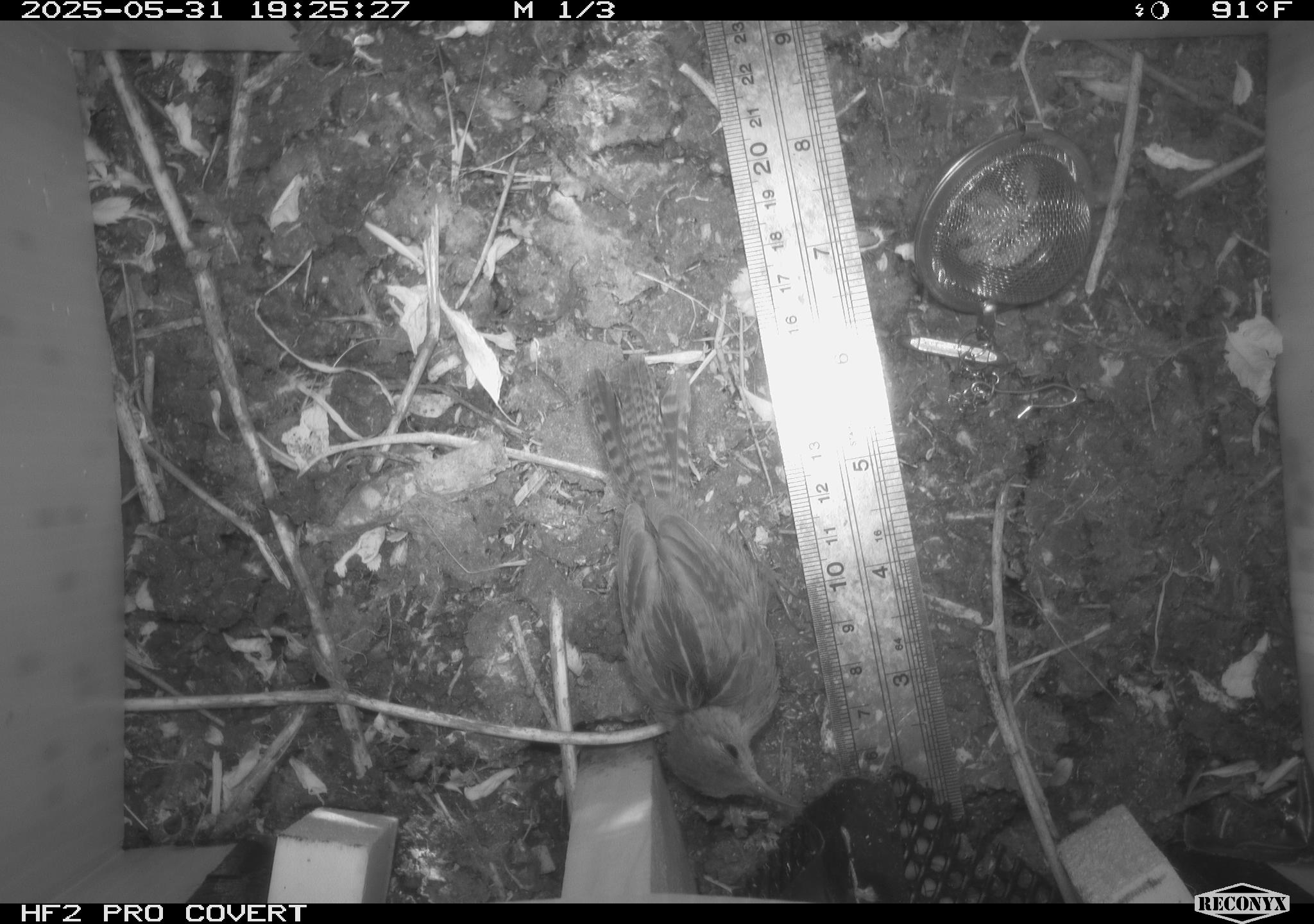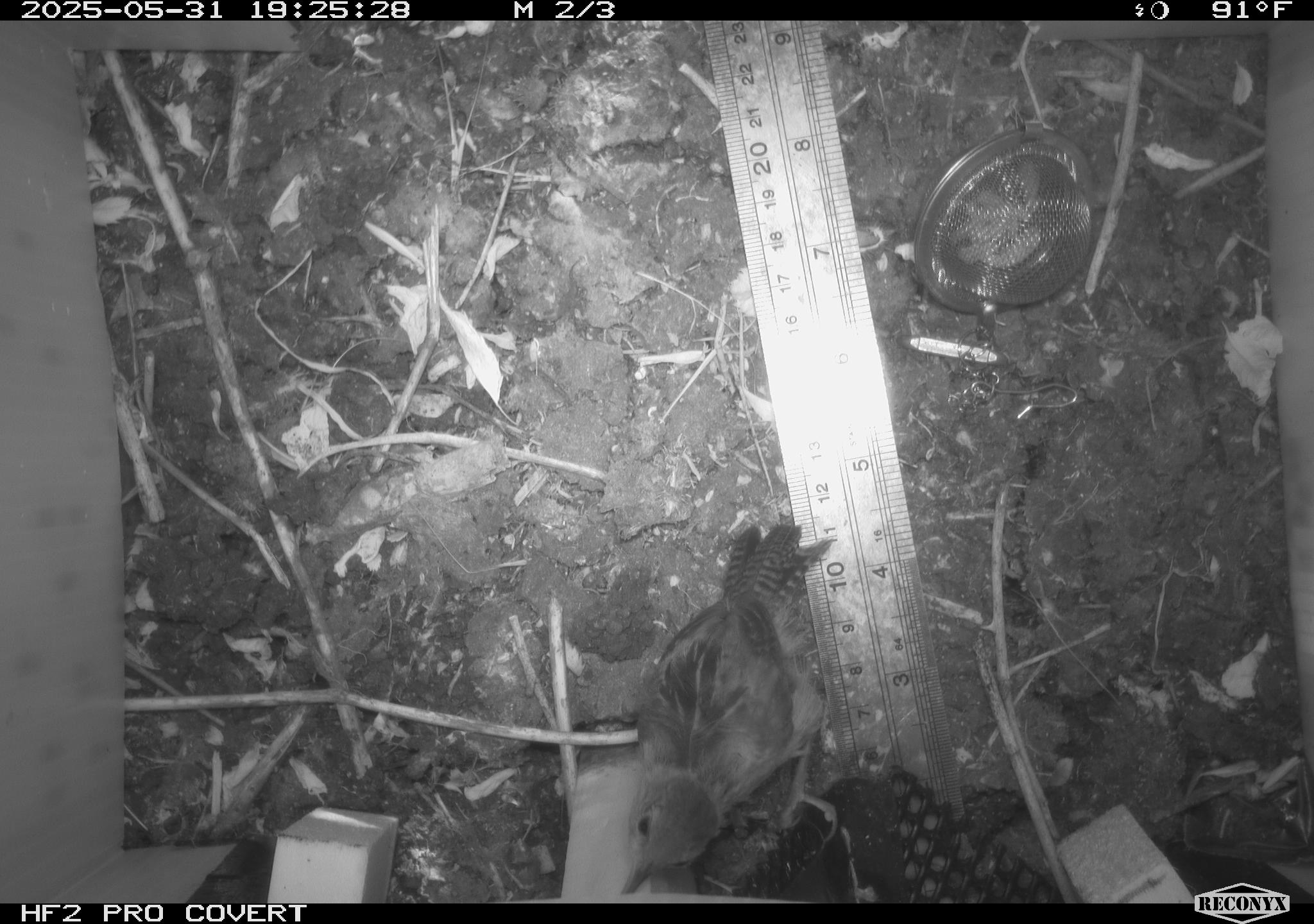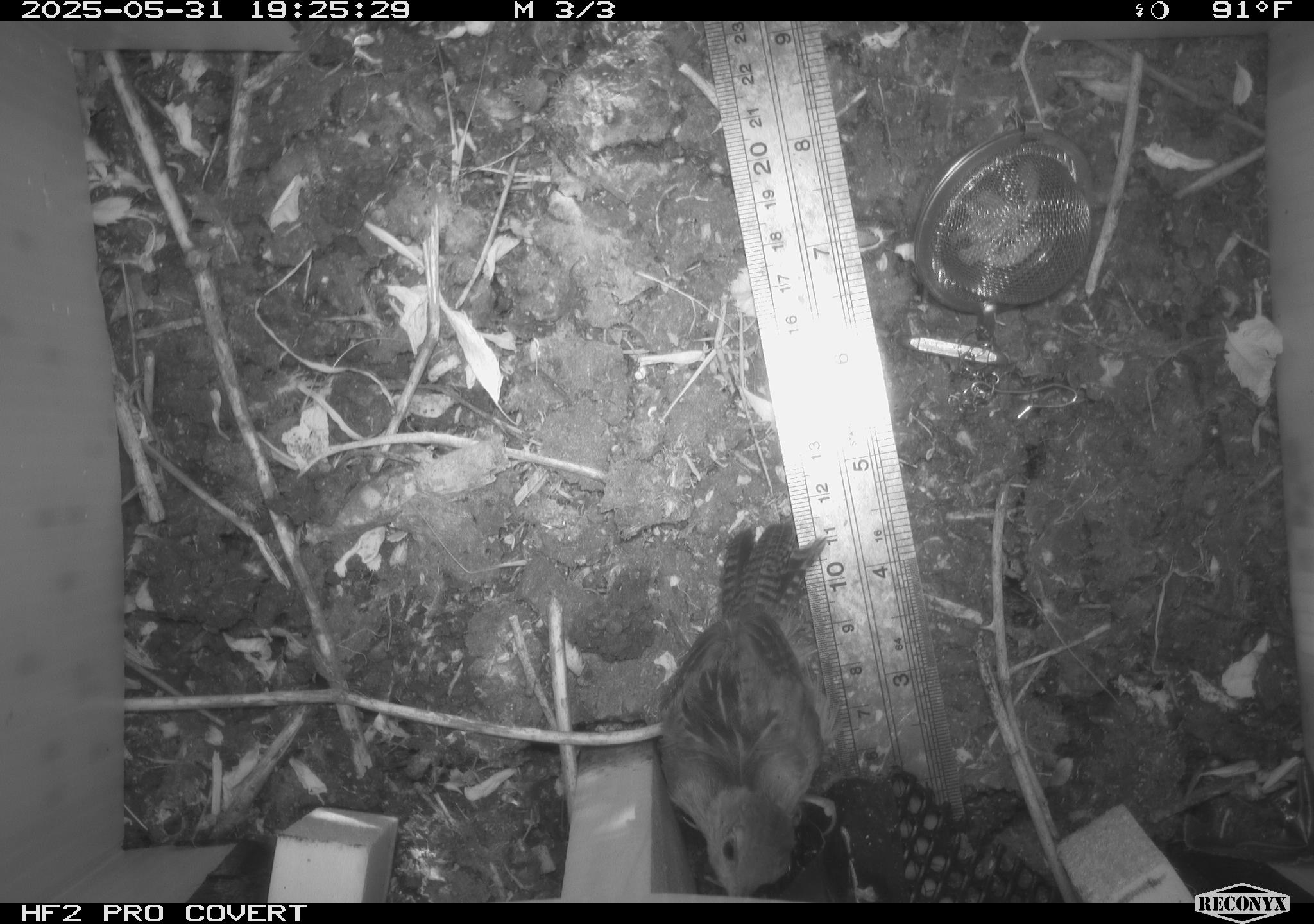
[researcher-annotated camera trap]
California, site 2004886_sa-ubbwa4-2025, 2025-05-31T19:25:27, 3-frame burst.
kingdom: Animalia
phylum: Chordata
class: Aves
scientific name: Aves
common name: bird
Bird (Aves).